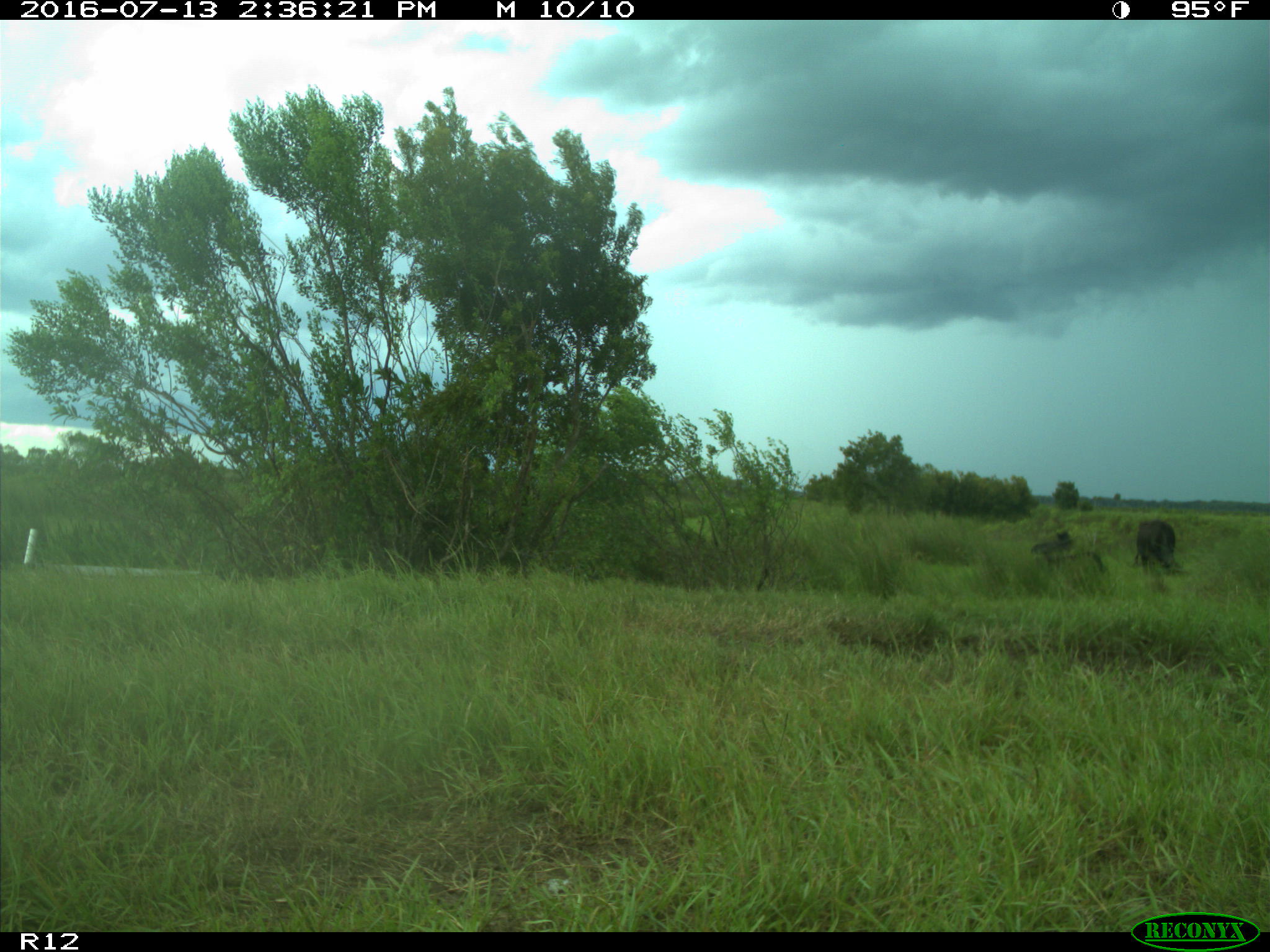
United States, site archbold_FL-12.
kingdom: Animalia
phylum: Chordata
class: Mammalia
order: Artiodactyla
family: Bovidae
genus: Bos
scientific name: Bos taurus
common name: domestic cow